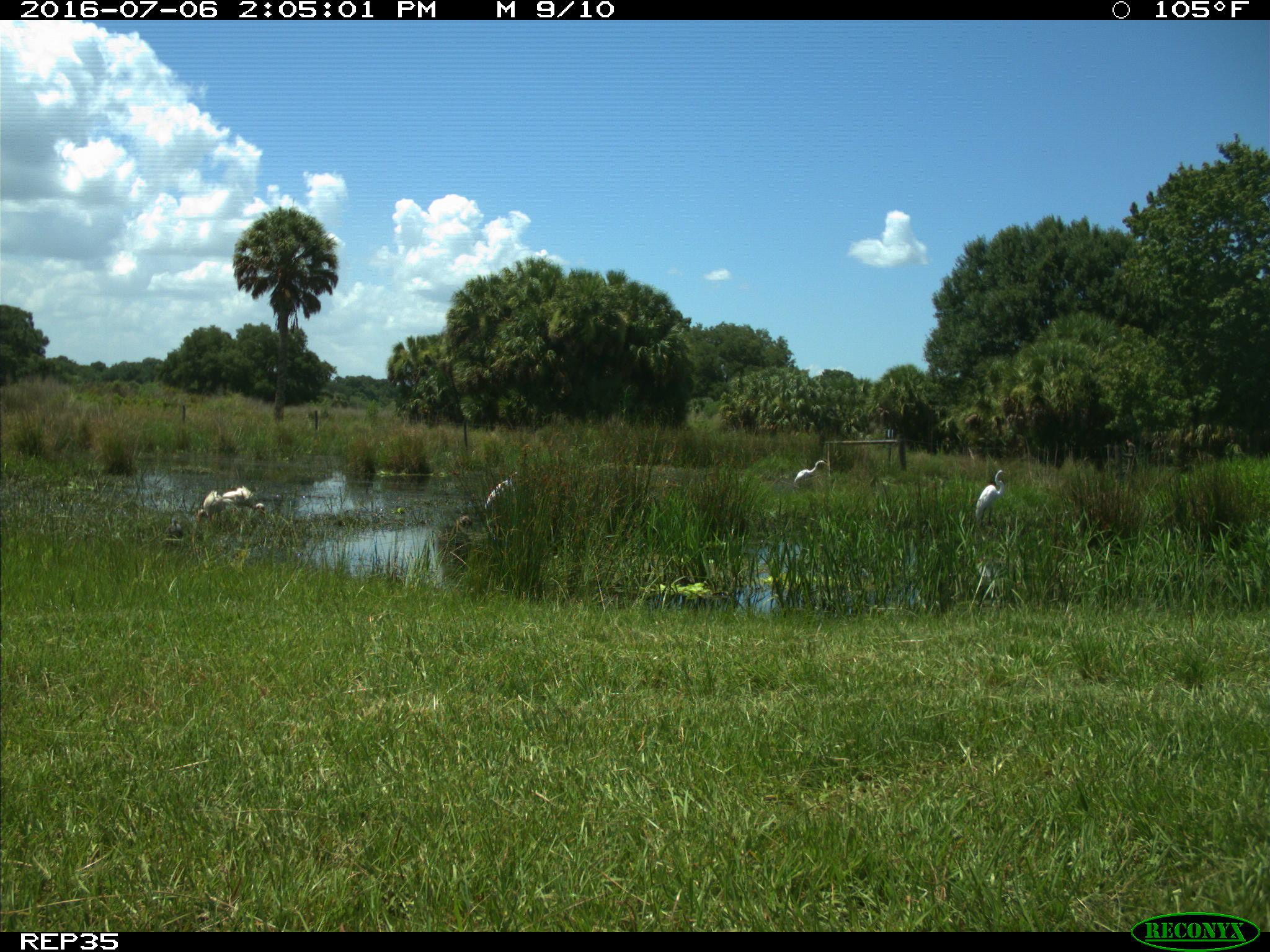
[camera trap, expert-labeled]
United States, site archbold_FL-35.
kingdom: Animalia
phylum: Chordata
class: Aves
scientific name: Aves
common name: birds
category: unidentified bird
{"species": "unidentified bird (birds) (Aves)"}